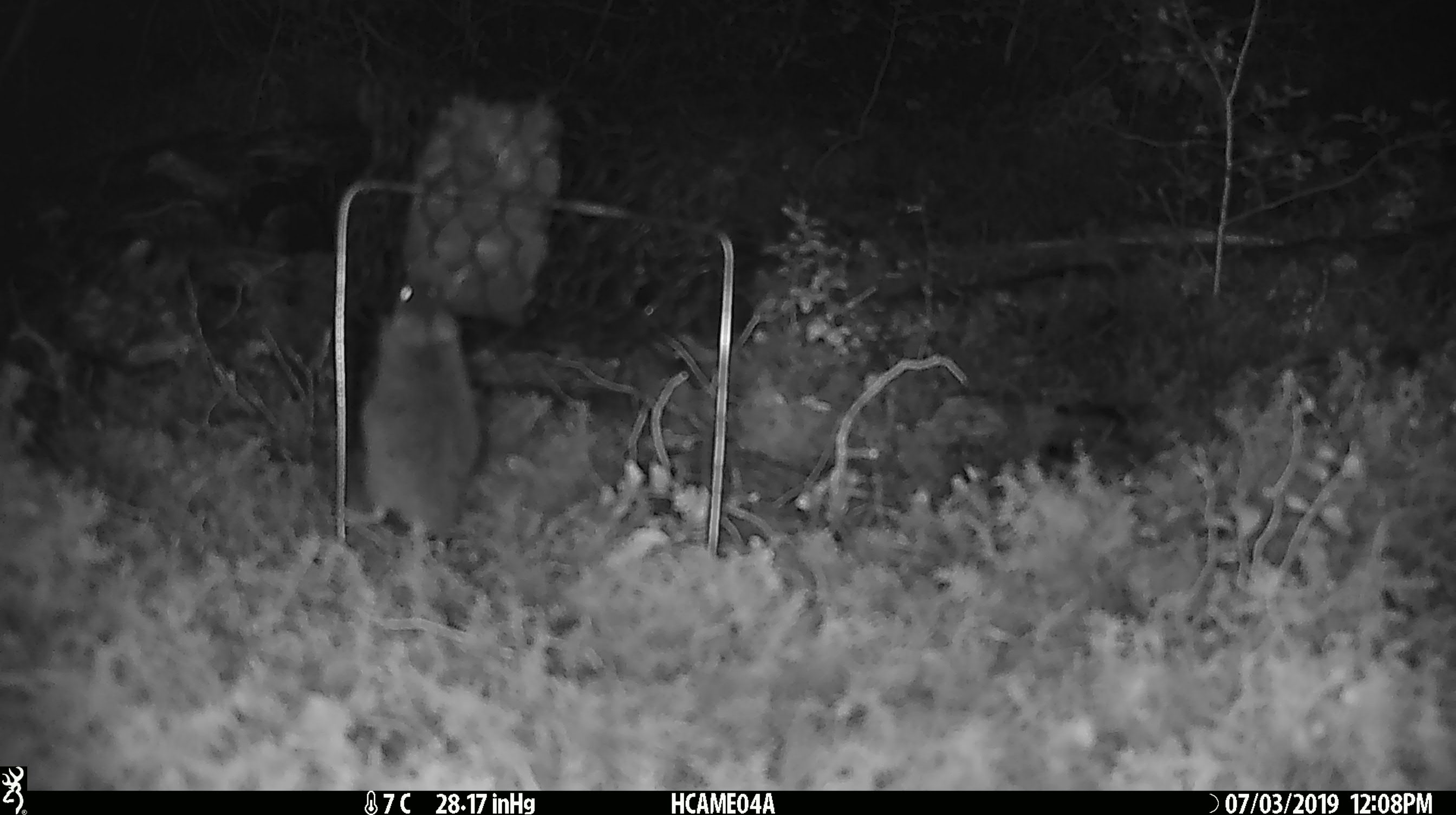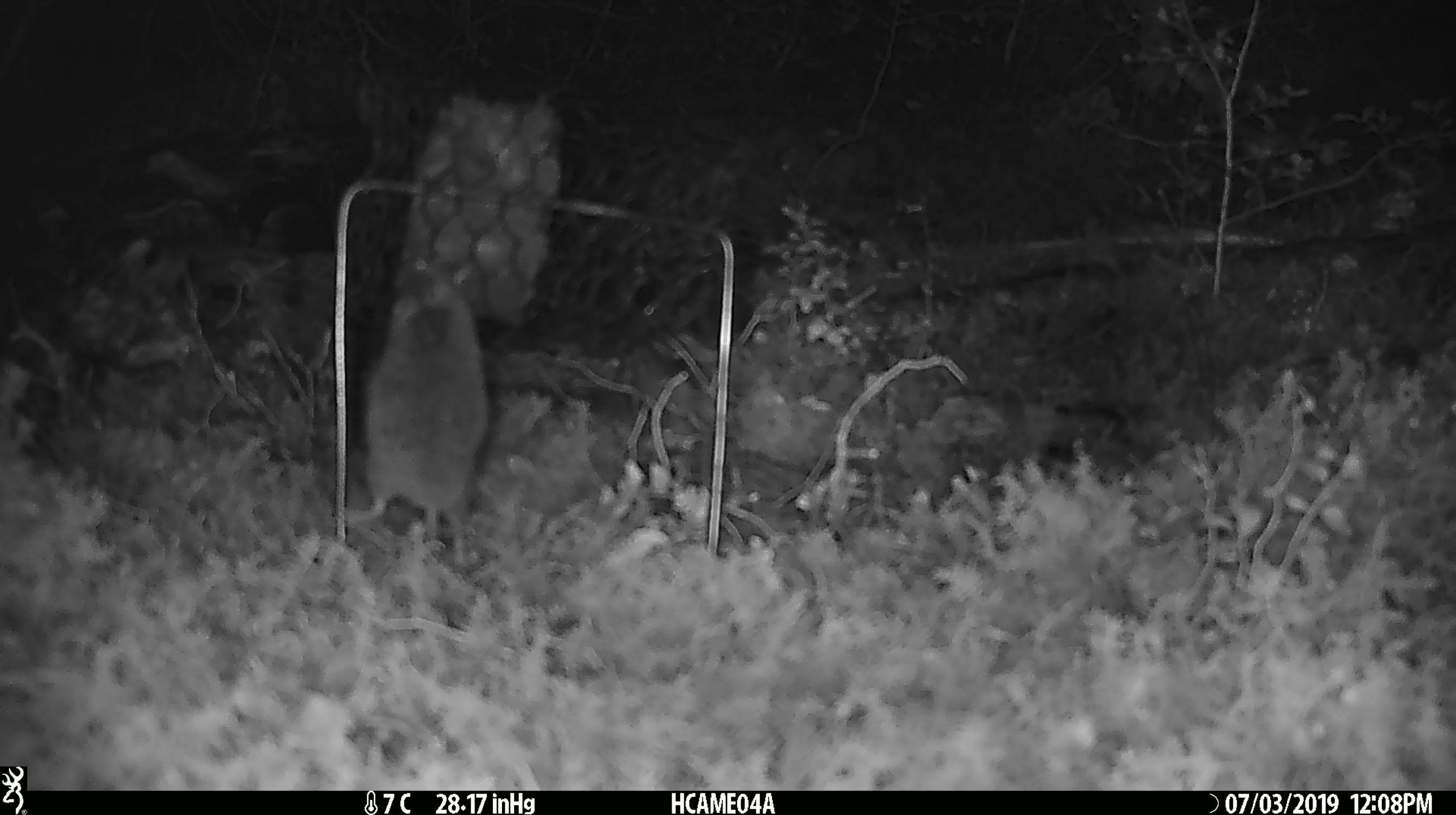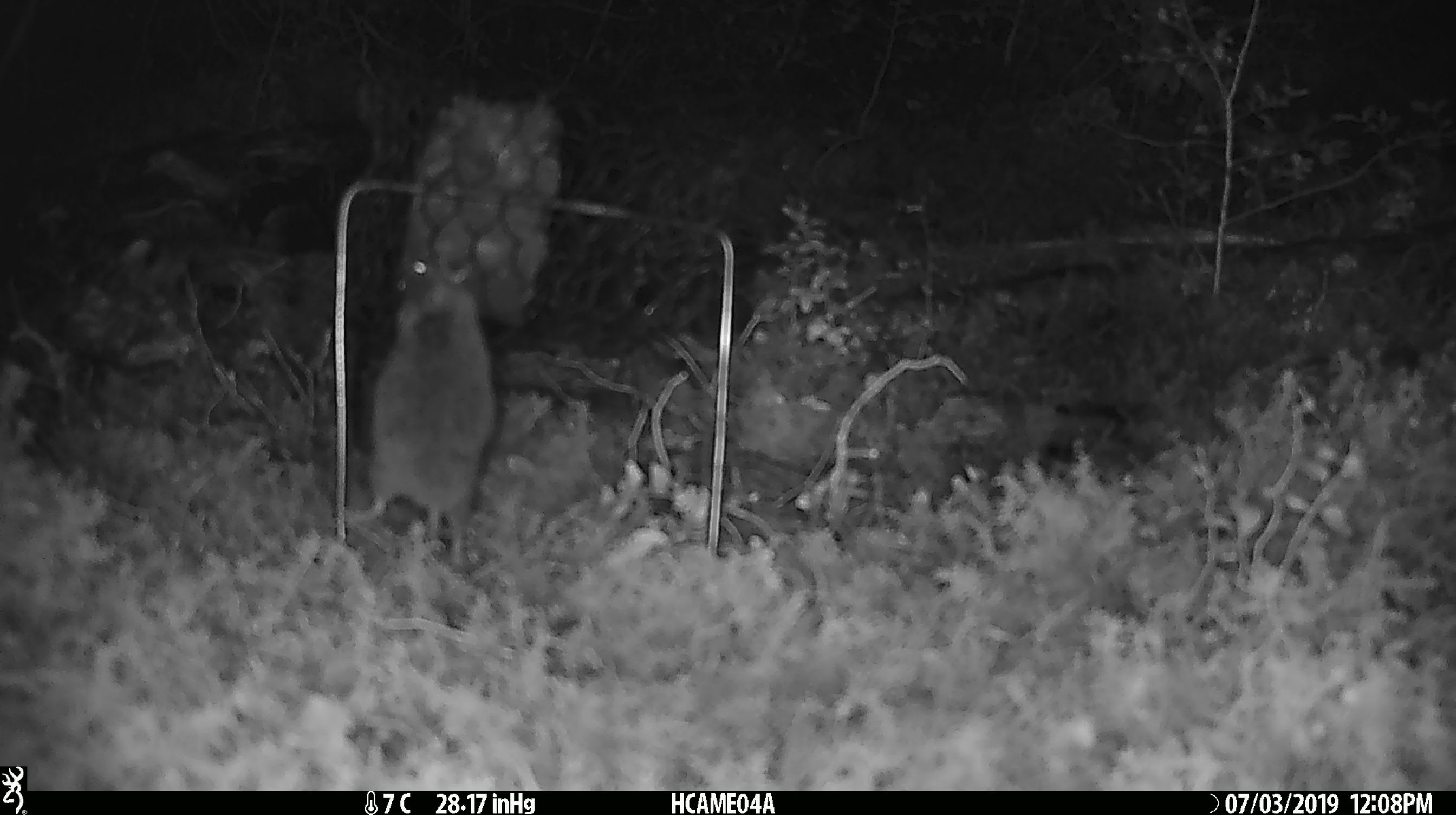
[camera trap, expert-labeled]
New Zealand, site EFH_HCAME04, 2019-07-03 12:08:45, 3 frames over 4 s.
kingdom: Animalia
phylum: Chordata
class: Mammalia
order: Rodentia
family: Muridae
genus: Mus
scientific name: Mus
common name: mouse